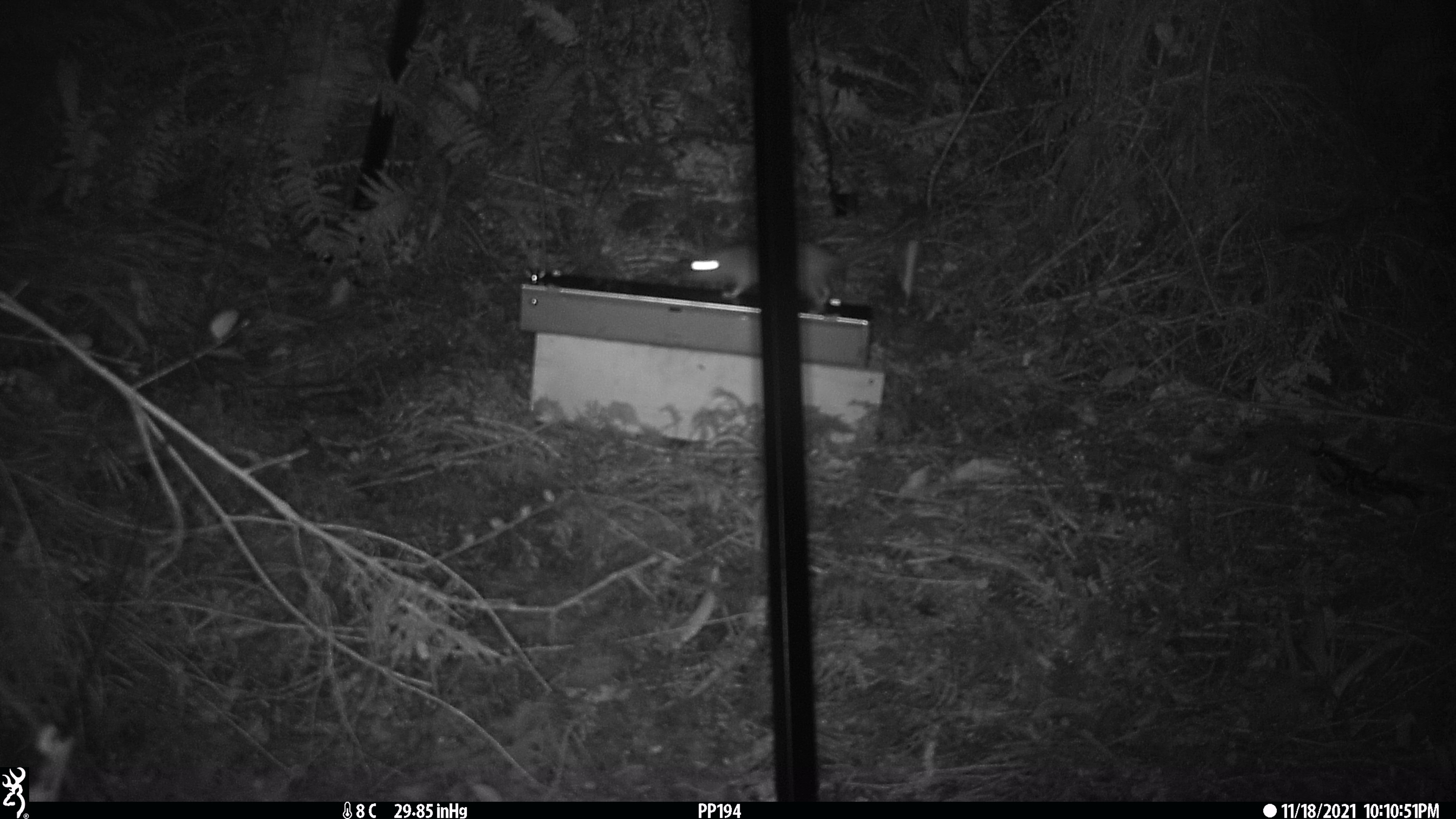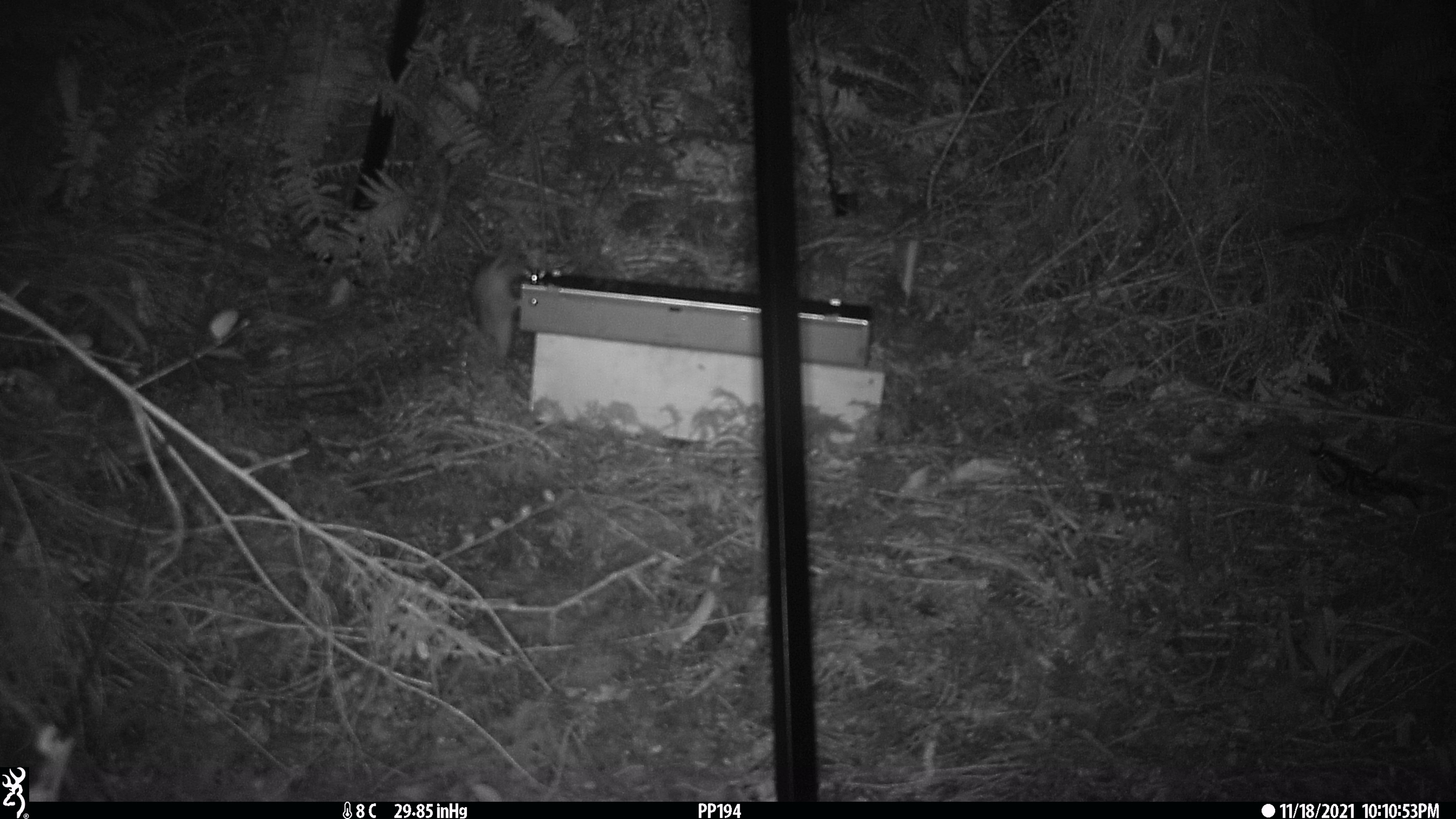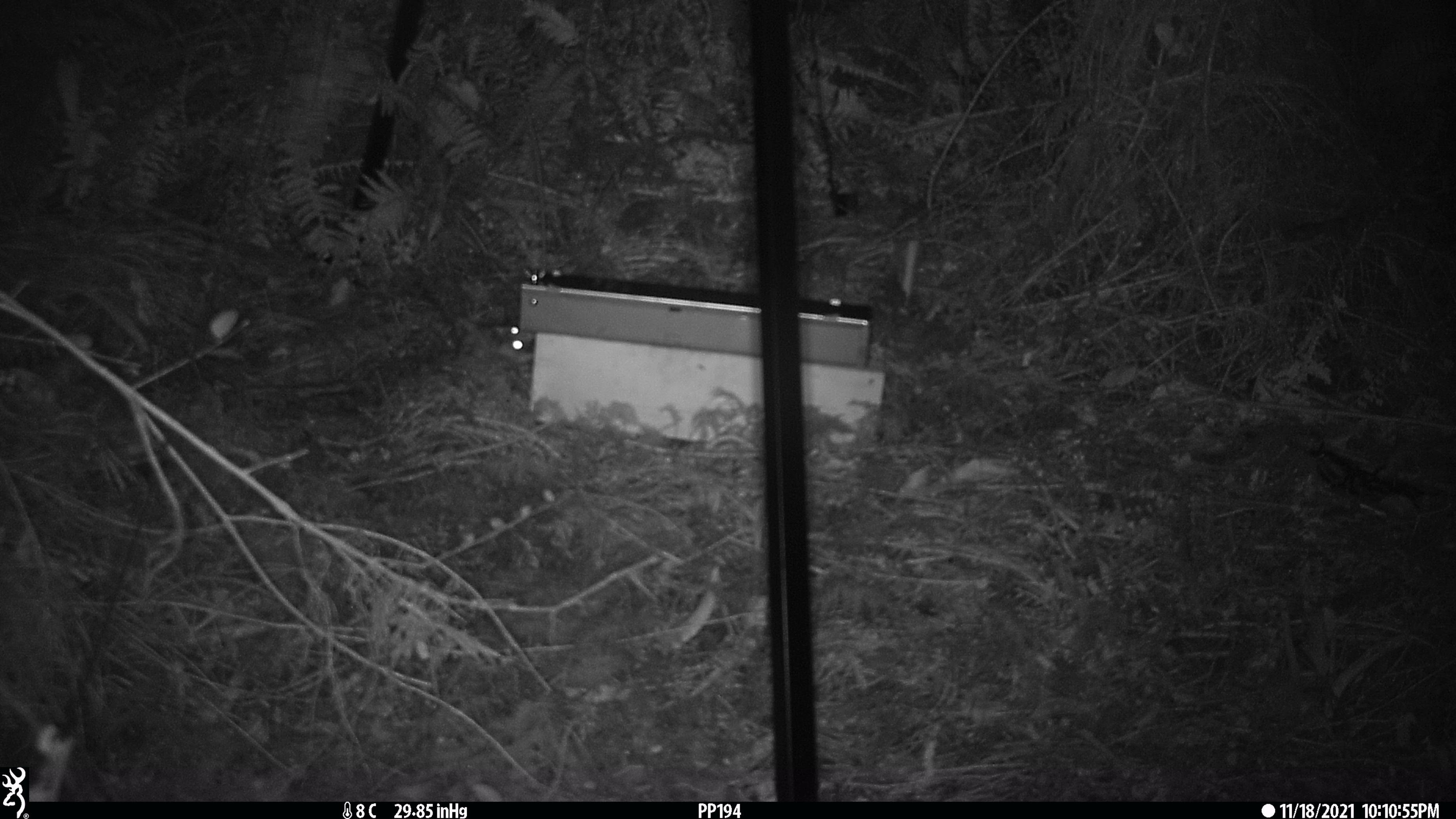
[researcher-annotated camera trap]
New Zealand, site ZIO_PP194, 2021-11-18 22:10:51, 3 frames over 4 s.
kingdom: Animalia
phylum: Chordata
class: Mammalia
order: Rodentia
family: Muridae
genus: Rattus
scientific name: Rattus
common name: rat